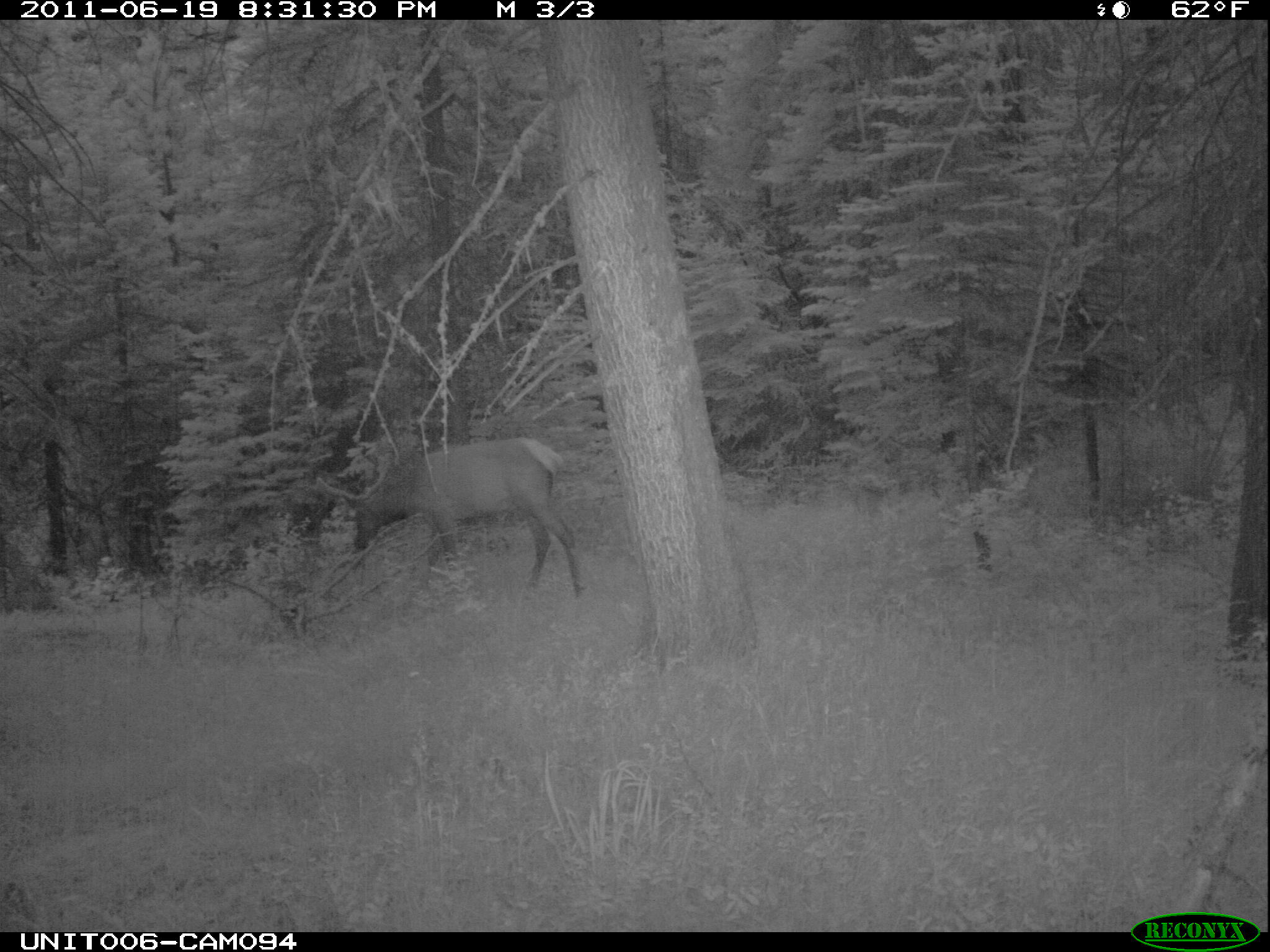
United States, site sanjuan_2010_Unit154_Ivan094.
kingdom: Animalia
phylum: Chordata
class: Mammalia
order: Artiodactyla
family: Cervidae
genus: Cervus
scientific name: Cervus elaphus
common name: red deer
Cervus elaphus (red deer).